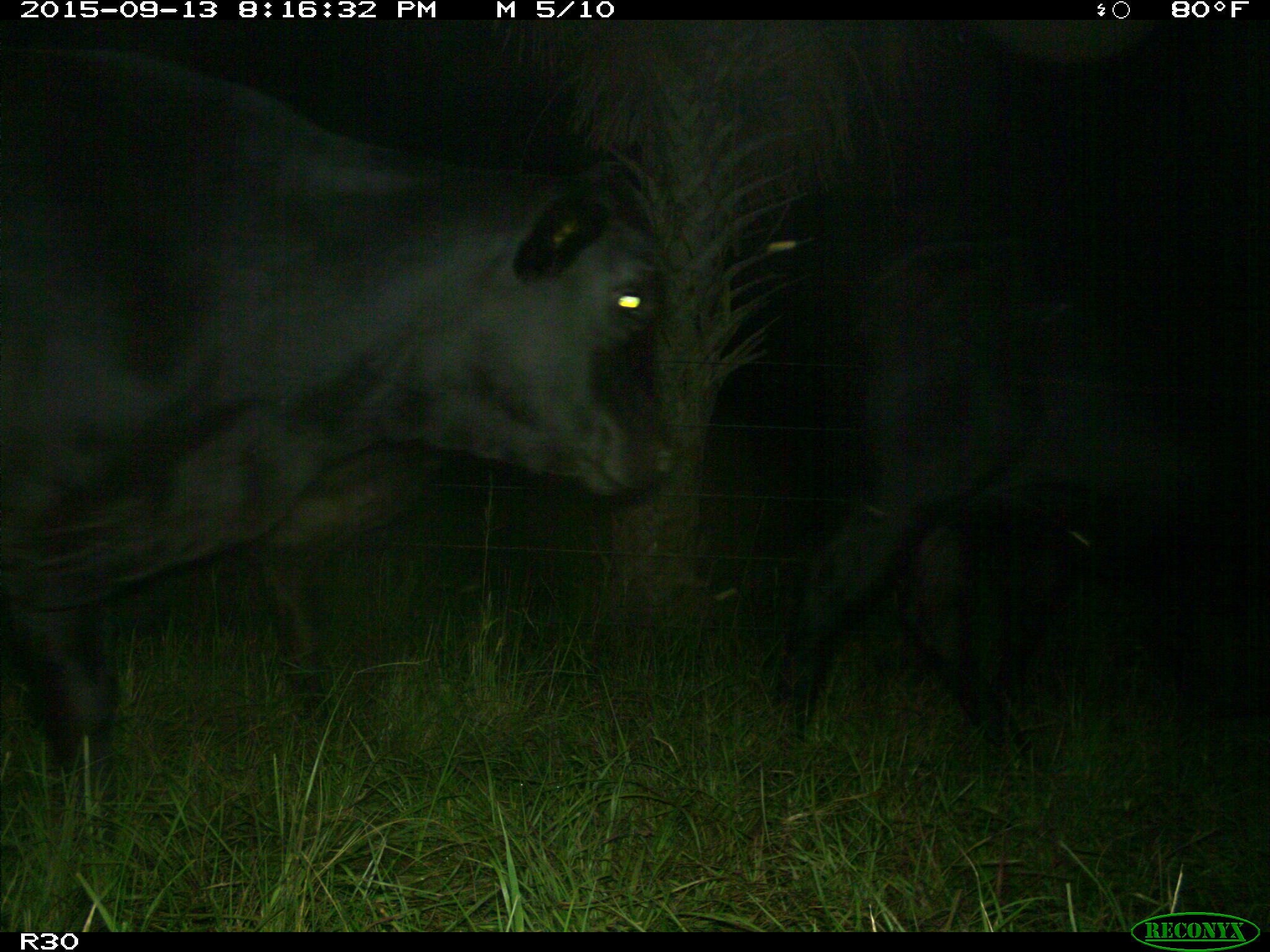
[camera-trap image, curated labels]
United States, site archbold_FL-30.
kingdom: Animalia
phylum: Chordata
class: Mammalia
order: Artiodactyla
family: Bovidae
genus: Bos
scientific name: Bos taurus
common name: domestic cow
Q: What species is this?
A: Bos taurus (domestic cow).